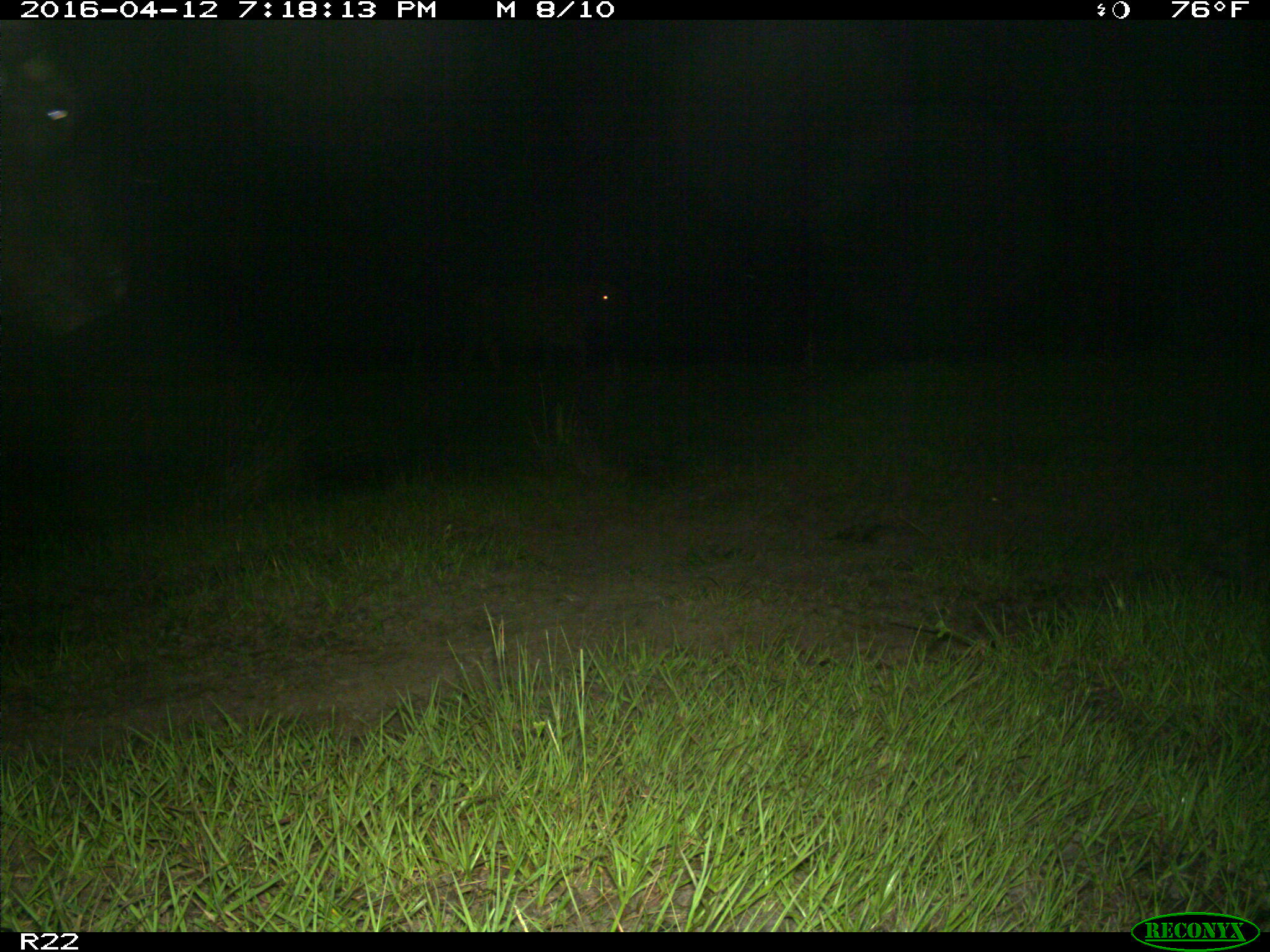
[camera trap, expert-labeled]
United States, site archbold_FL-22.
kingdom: Animalia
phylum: Chordata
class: Mammalia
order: Artiodactyla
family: Bovidae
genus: Bos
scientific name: Bos taurus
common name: domestic cow